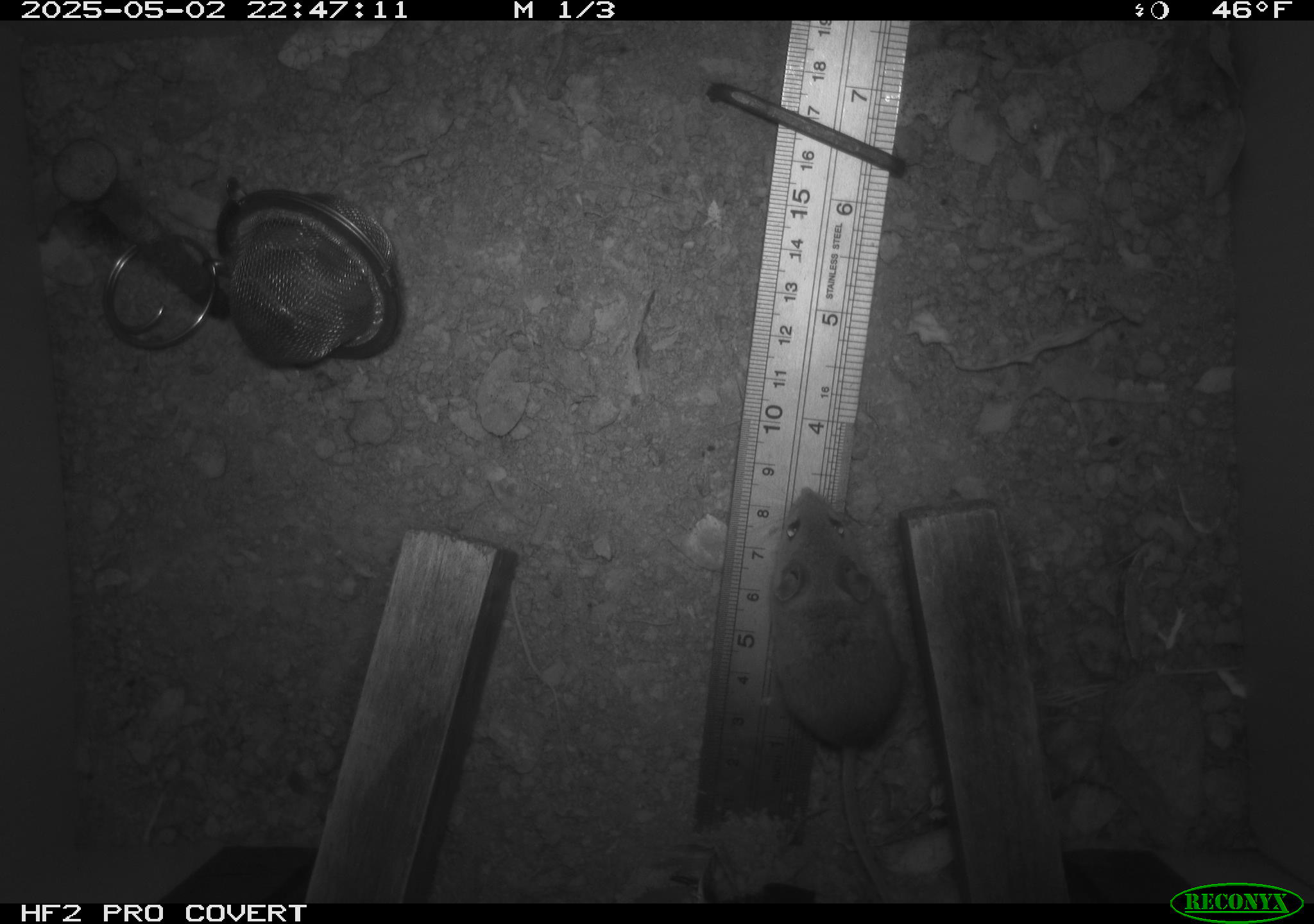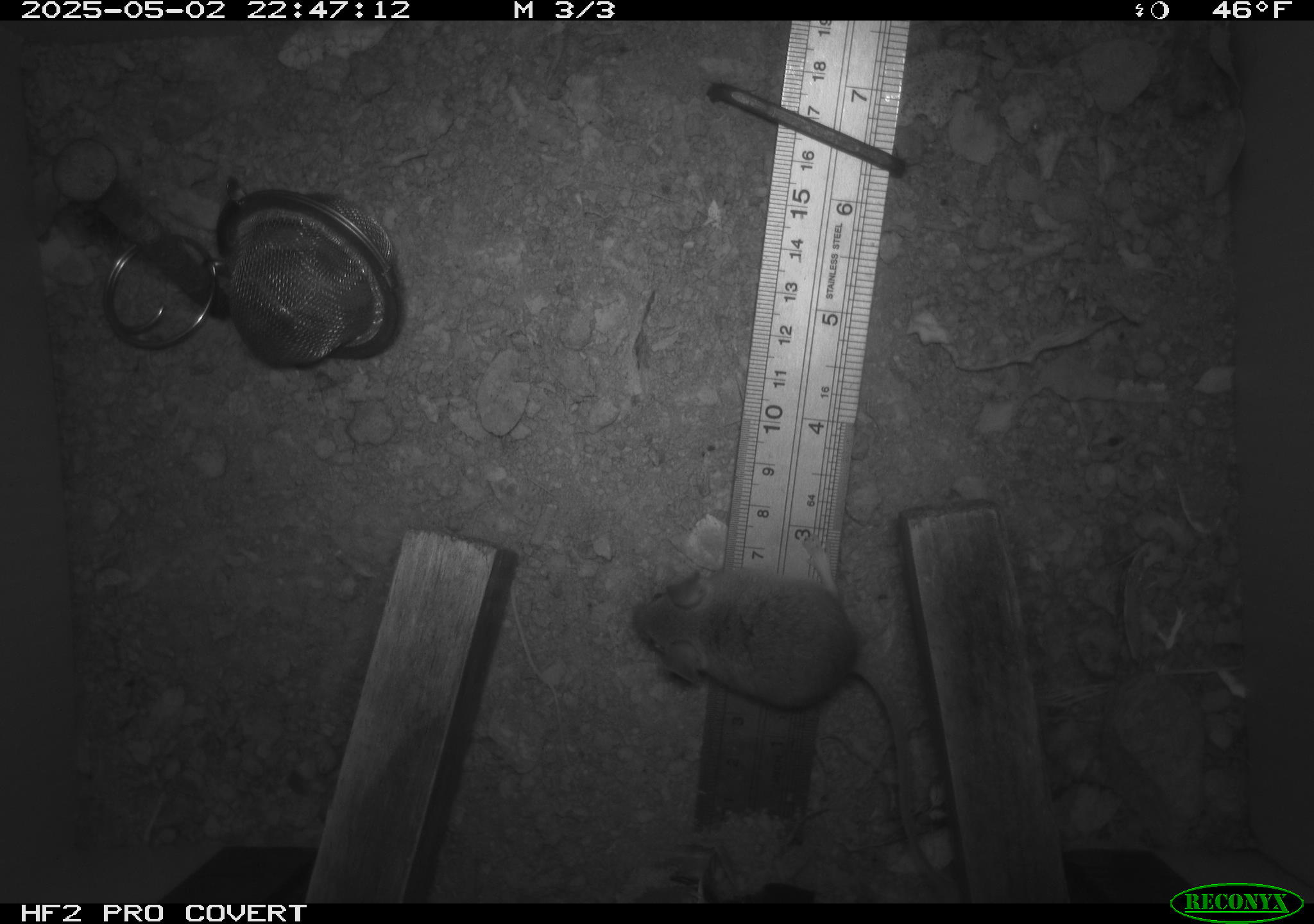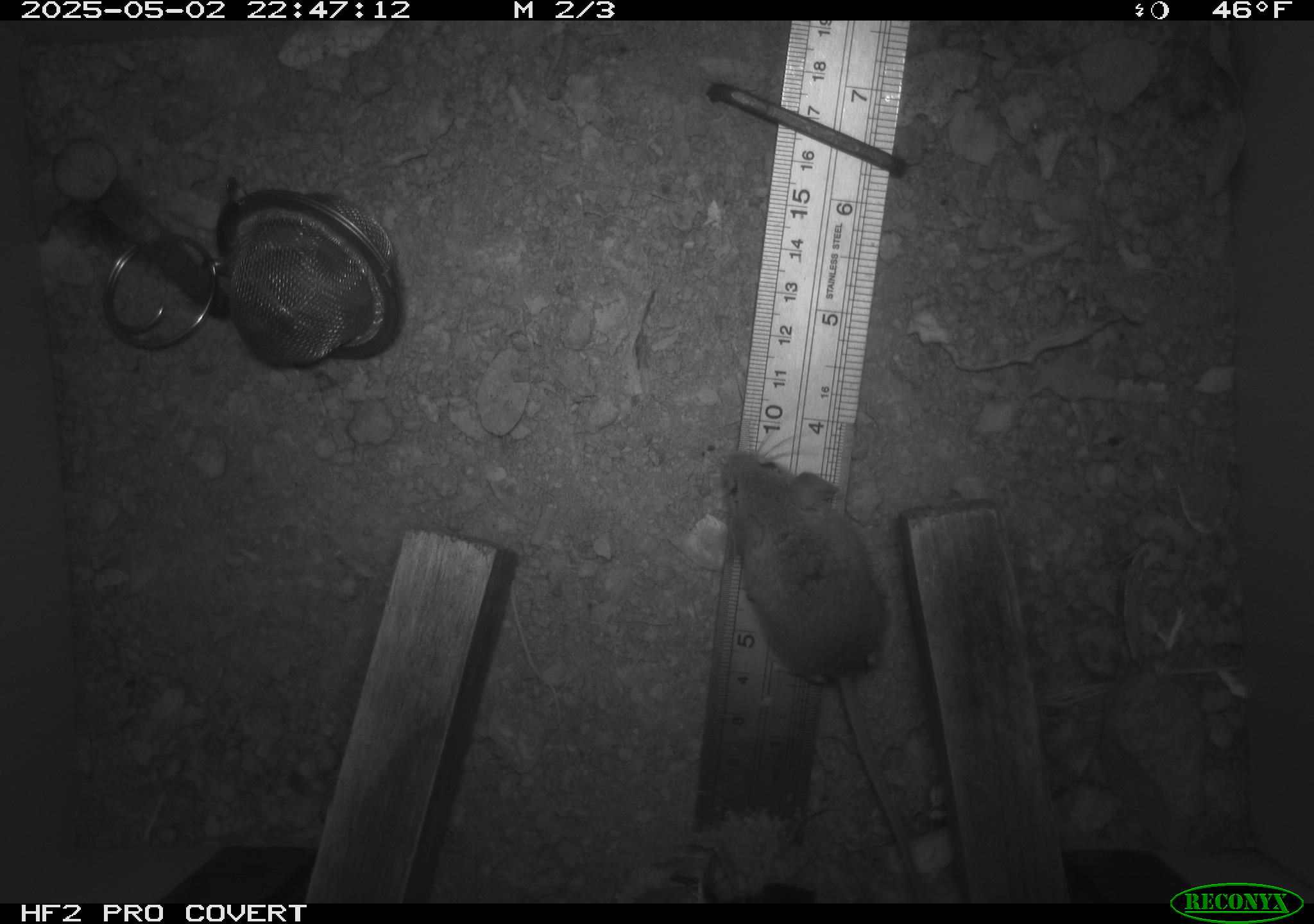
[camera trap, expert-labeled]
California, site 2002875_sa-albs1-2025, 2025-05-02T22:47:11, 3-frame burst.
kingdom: Animalia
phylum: Chordata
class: Mammalia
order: Rodentia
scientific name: Rodentia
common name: mouse species